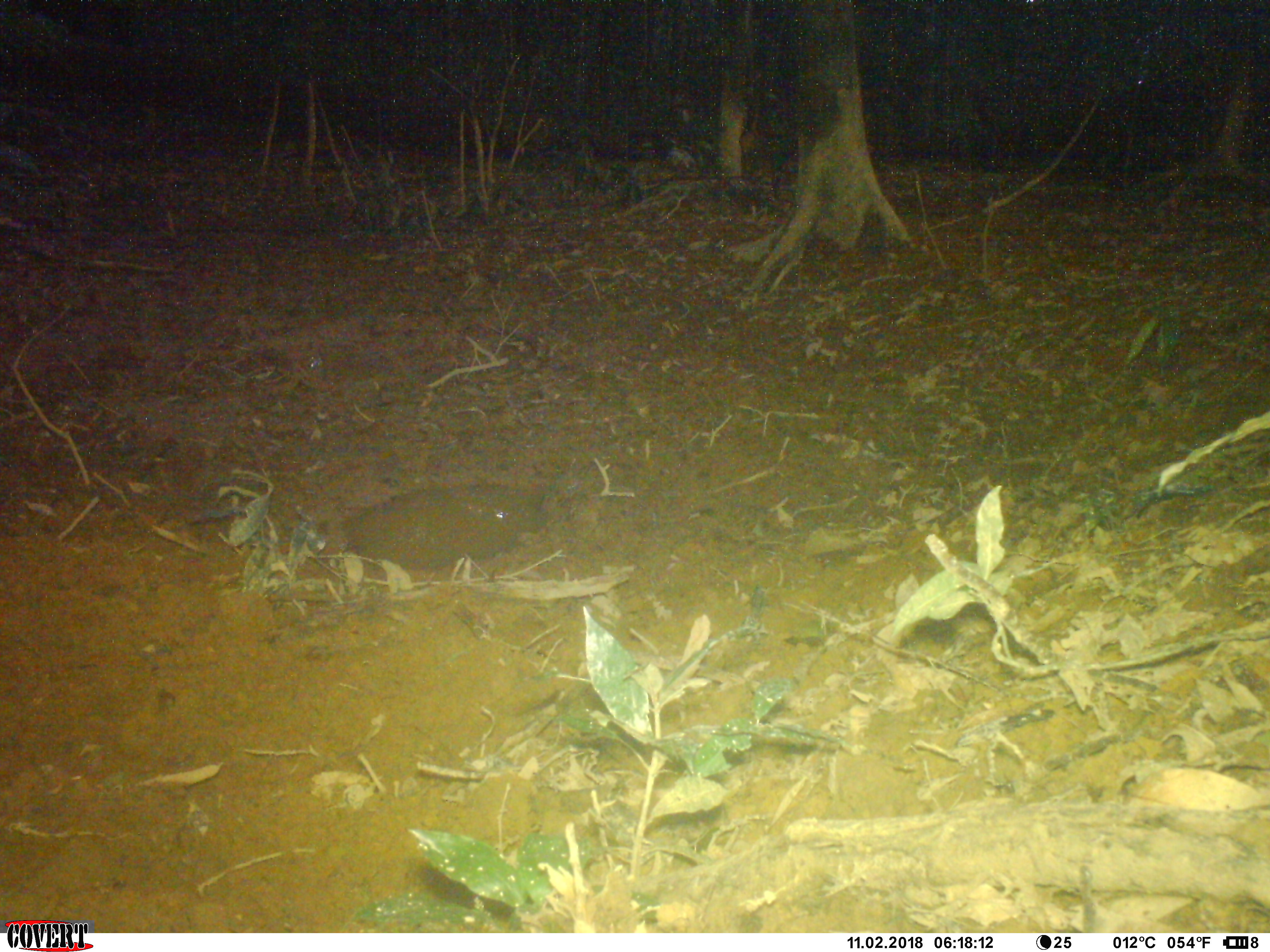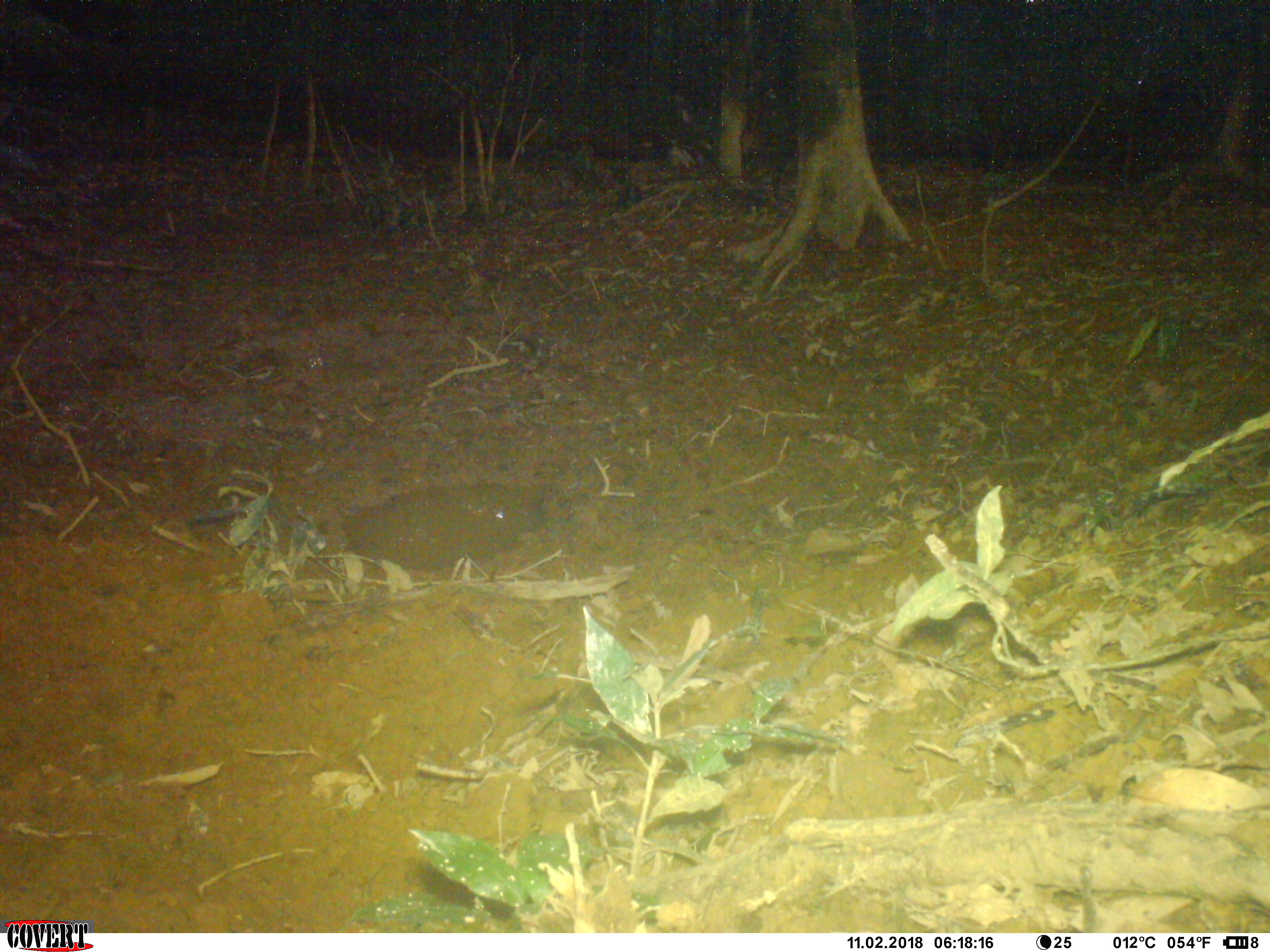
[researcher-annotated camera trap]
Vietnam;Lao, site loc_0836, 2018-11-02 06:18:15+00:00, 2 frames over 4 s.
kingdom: Animalia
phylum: Chordata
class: Mammalia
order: Rodentia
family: Sciuridae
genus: Dremomys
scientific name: Dremomys rufigenis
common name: red-cheeked squirrel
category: red cheeked squirrel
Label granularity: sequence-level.